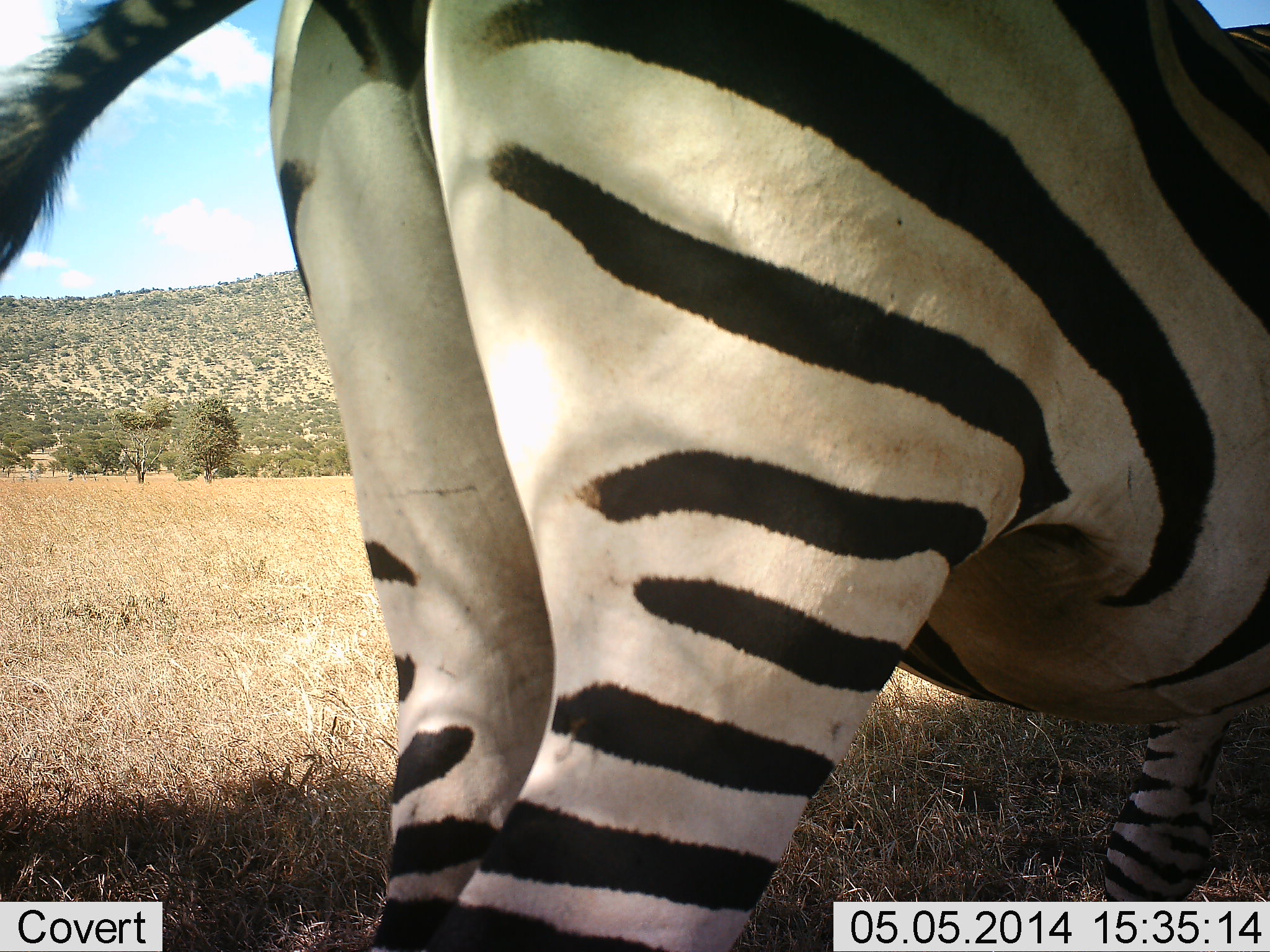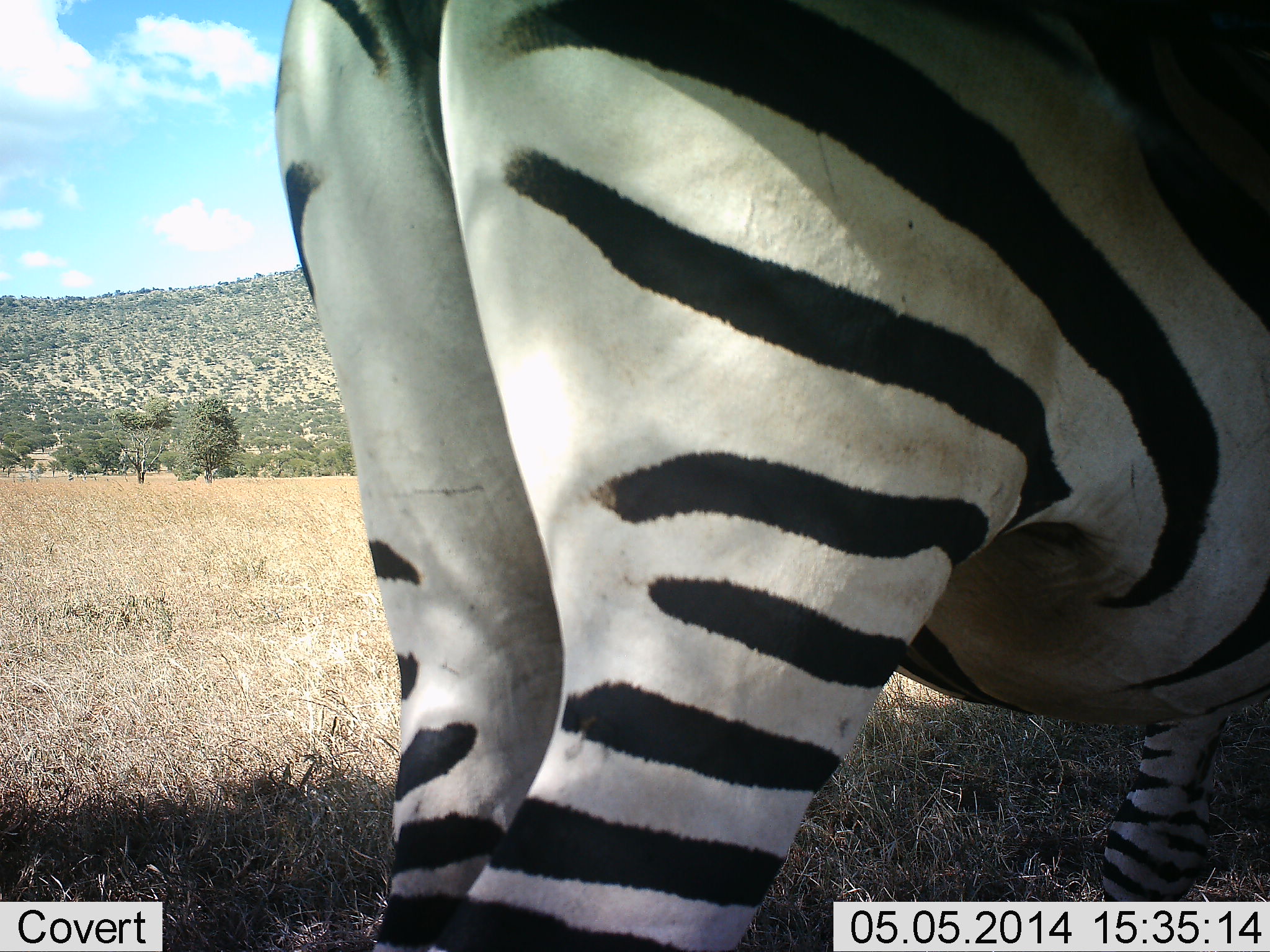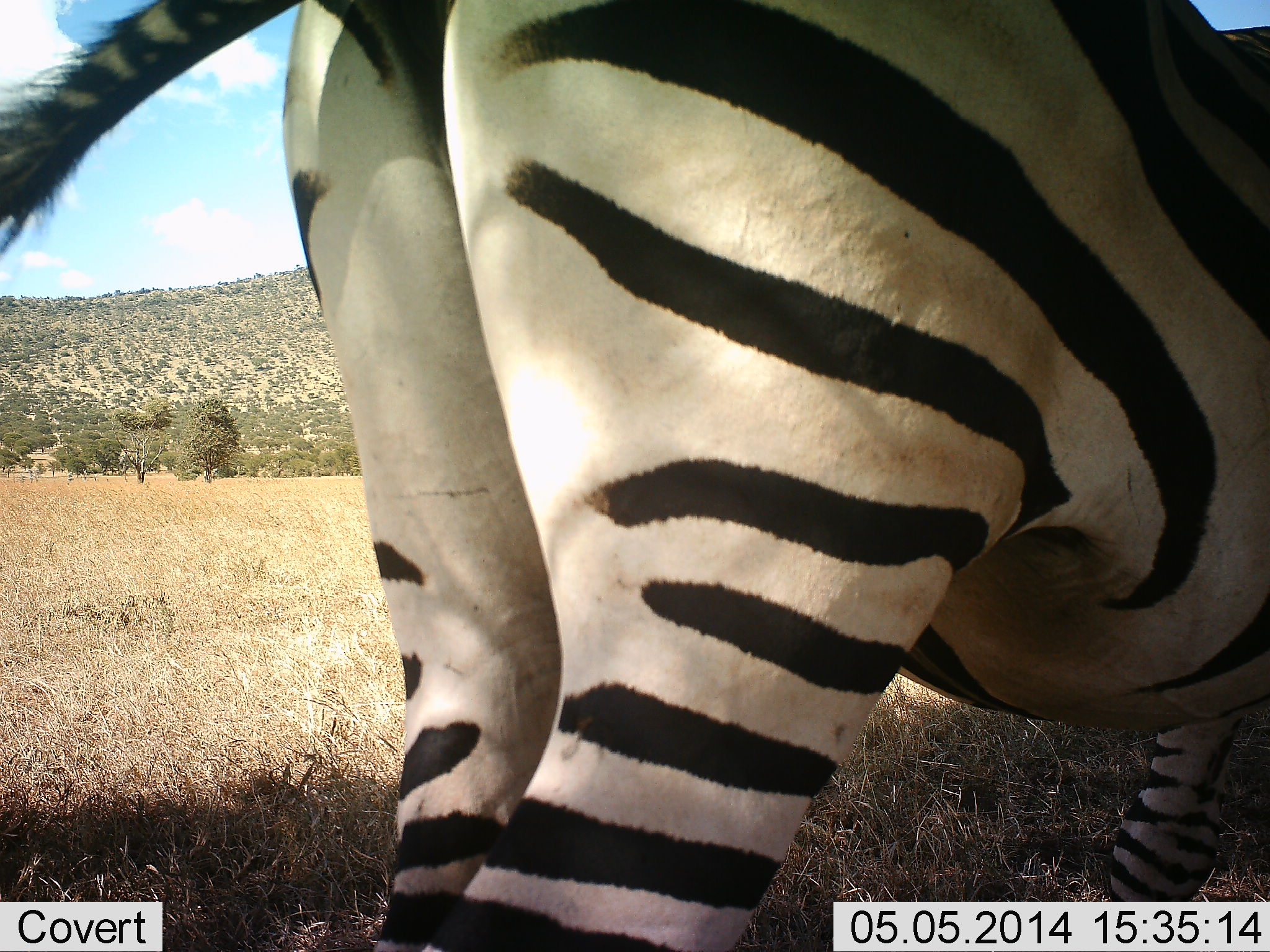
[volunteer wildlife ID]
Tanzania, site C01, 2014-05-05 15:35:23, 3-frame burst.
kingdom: Animalia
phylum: Chordata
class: Mammalia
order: Perissodactyla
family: Equidae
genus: Equus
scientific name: Equus quagga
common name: plains zebra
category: zebra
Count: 1.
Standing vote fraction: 90%.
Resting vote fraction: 0%.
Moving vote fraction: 10%.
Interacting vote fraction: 0%.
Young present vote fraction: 0%.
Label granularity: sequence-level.